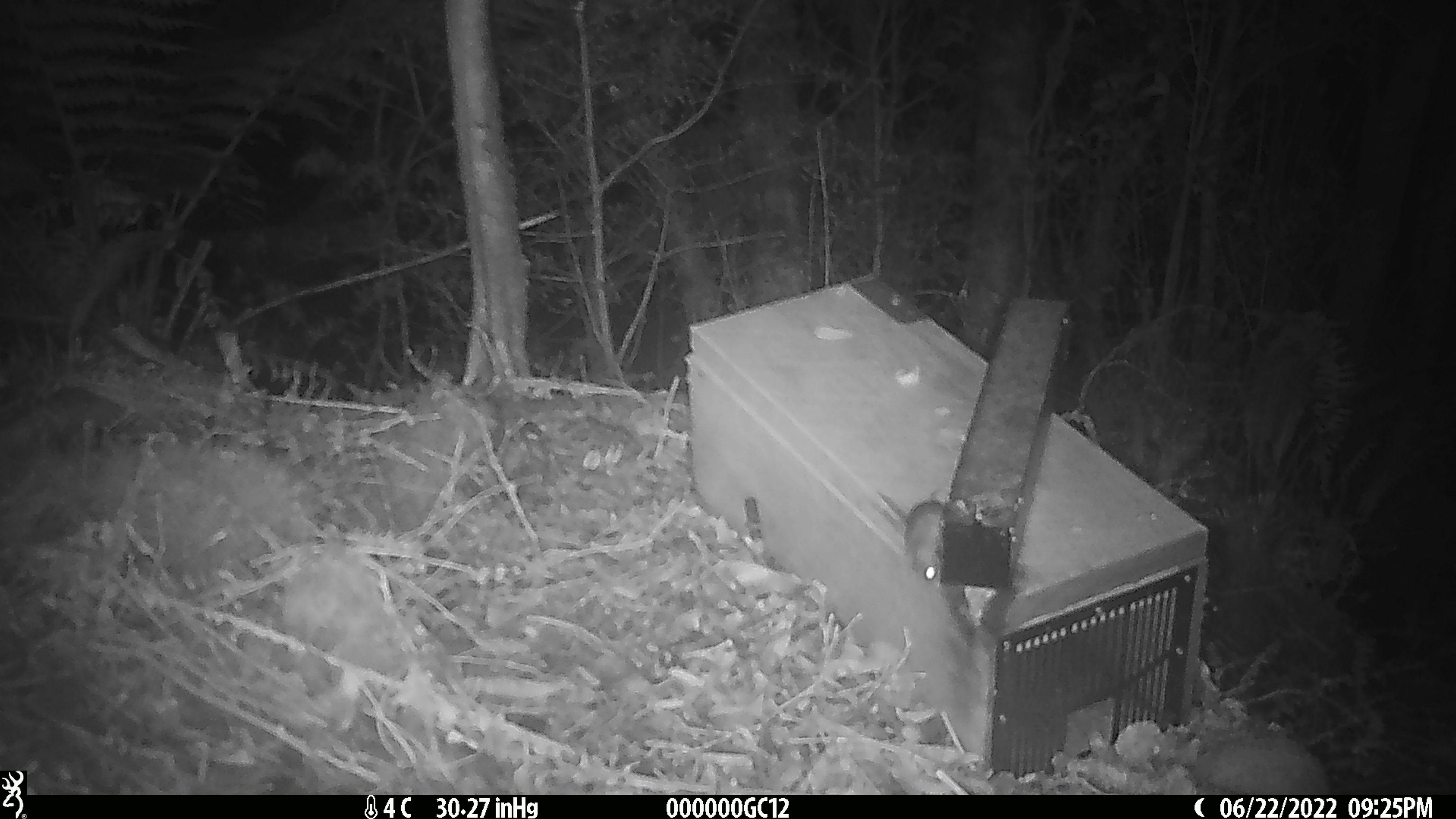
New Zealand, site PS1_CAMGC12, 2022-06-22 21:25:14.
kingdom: Animalia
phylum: Chordata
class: Mammalia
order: Rodentia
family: Muridae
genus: Mus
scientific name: Mus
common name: mouse